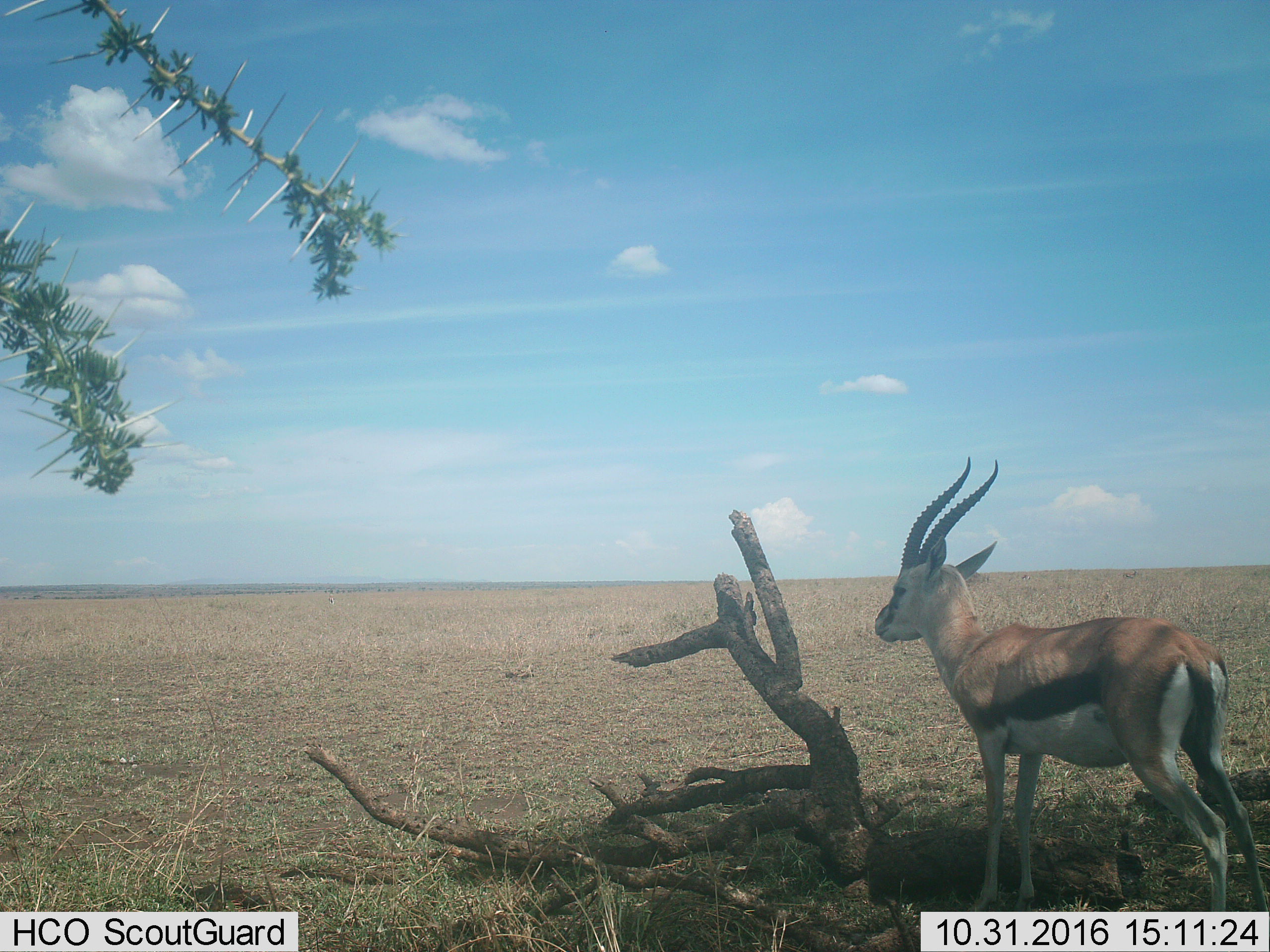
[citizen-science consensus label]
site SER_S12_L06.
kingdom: Animalia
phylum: Chordata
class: Mammalia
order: Artiodactyla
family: Bovidae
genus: Eudorcas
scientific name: Eudorcas thomsonii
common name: thomson's gazelle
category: gazellethomsons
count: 1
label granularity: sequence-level